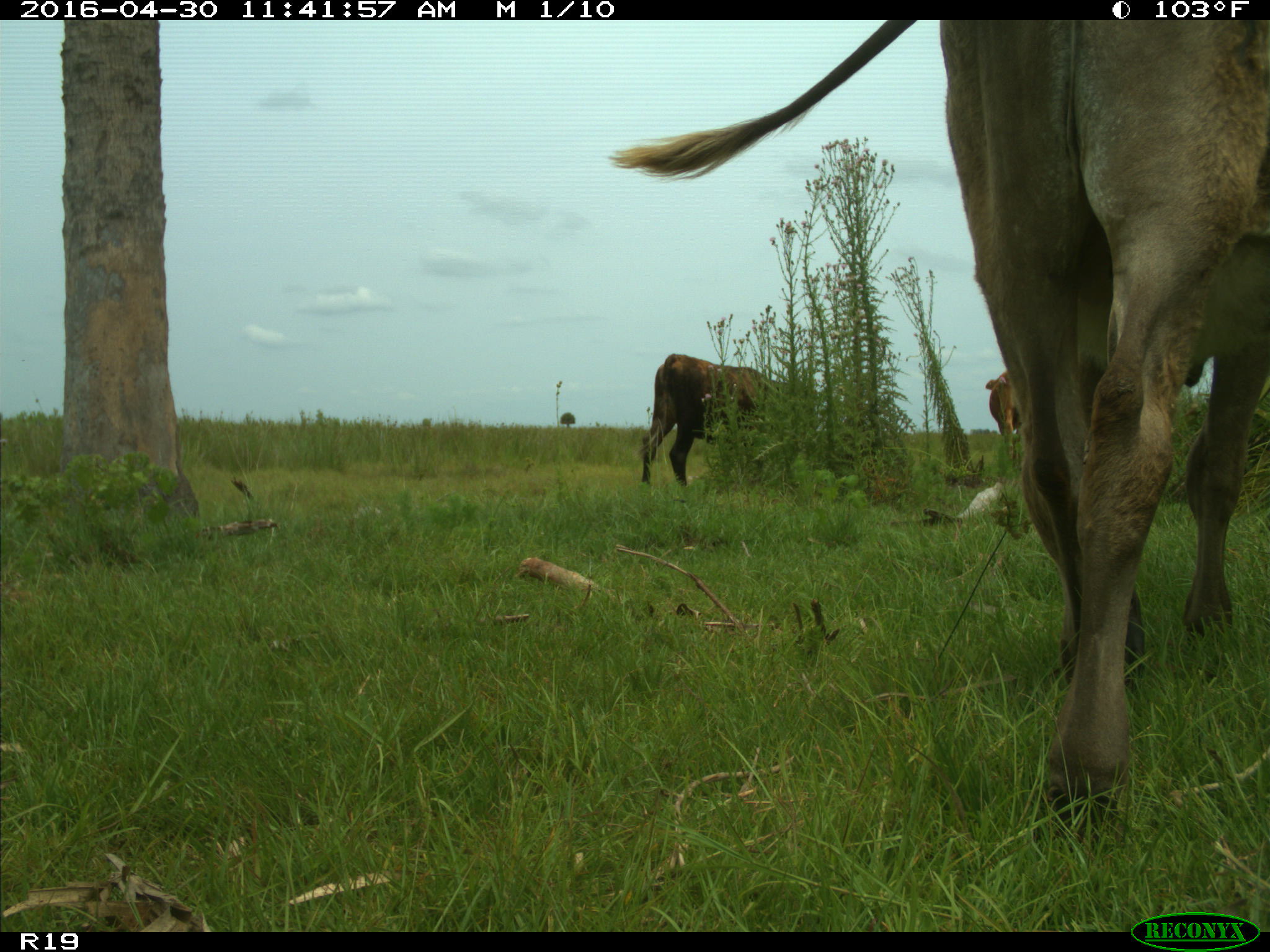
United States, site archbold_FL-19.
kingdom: Animalia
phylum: Chordata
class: Mammalia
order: Artiodactyla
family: Bovidae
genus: Bos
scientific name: Bos taurus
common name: domestic cow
Bos taurus (domestic cow).